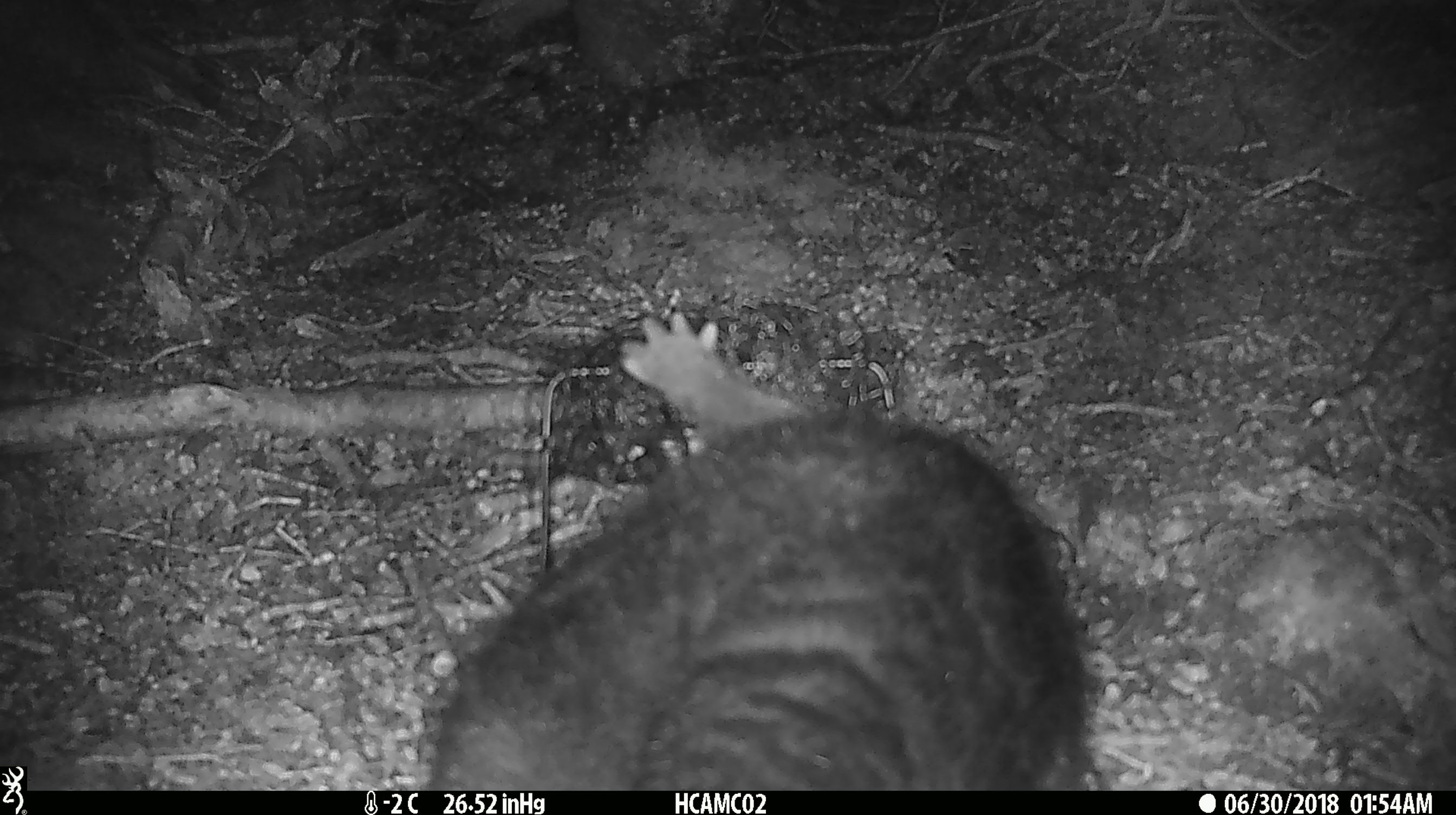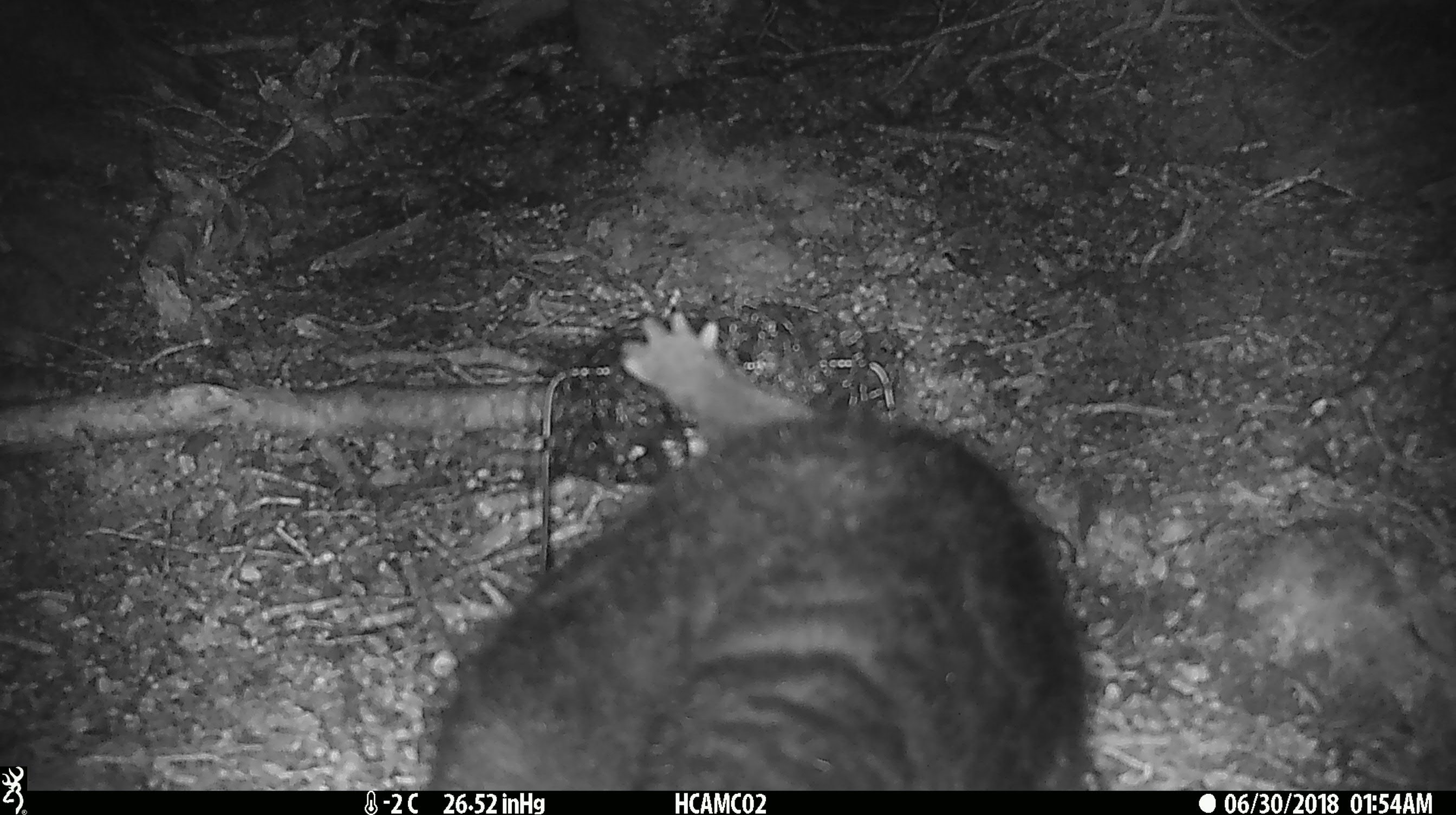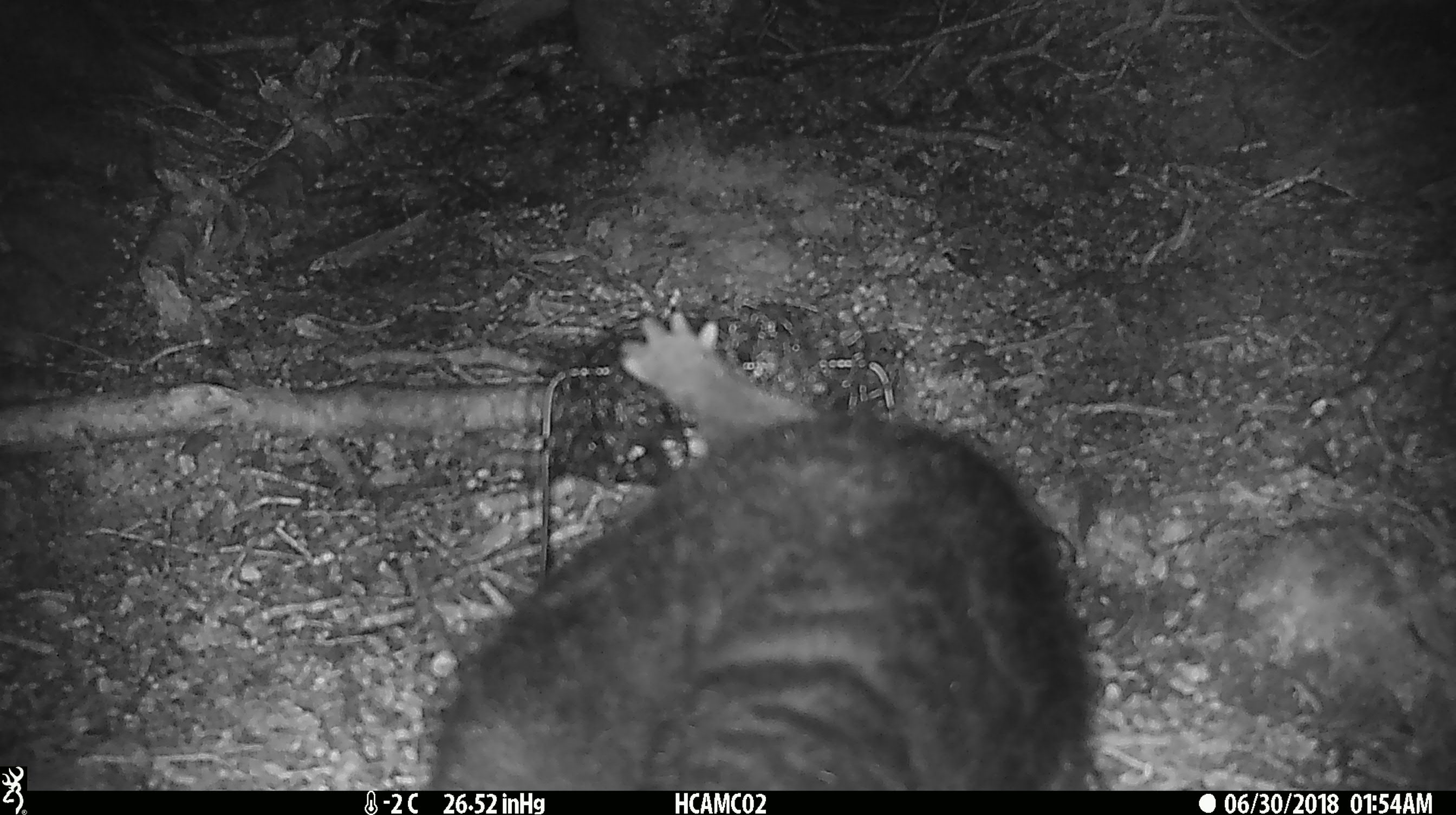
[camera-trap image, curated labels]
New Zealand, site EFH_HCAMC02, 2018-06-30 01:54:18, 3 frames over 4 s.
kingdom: Animalia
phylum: Chordata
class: Mammalia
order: Diprotodontia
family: Phalangeridae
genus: Trichosurus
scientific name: Trichosurus vulpecula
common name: common brushtail possum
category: possum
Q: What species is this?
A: Possum (common brushtail possum) (Trichosurus vulpecula).